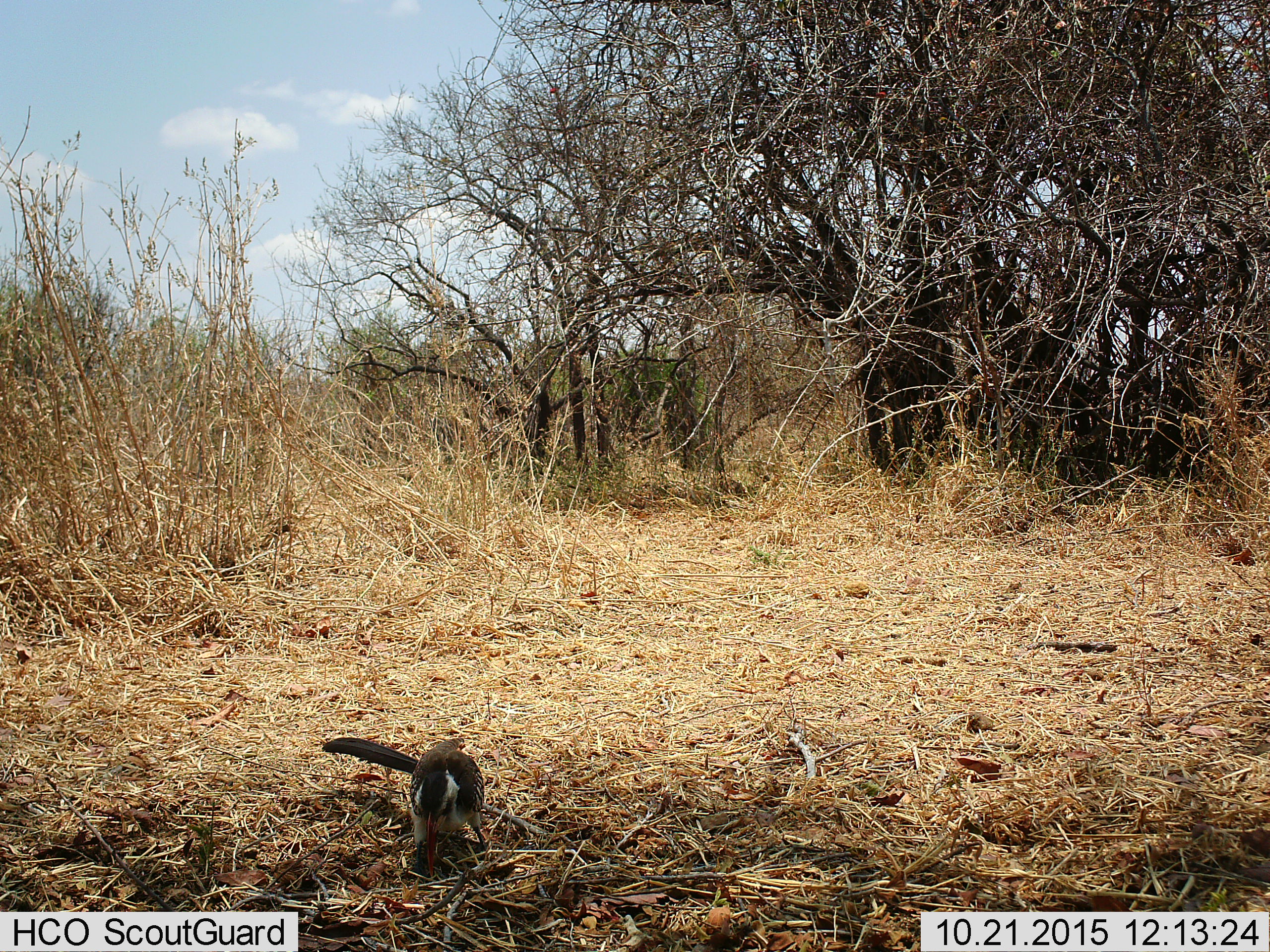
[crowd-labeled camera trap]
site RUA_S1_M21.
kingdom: Animalia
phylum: Chordata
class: Aves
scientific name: Aves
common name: bird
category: birdother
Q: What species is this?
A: Birdother (bird) (Aves).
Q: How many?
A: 1.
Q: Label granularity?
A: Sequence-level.